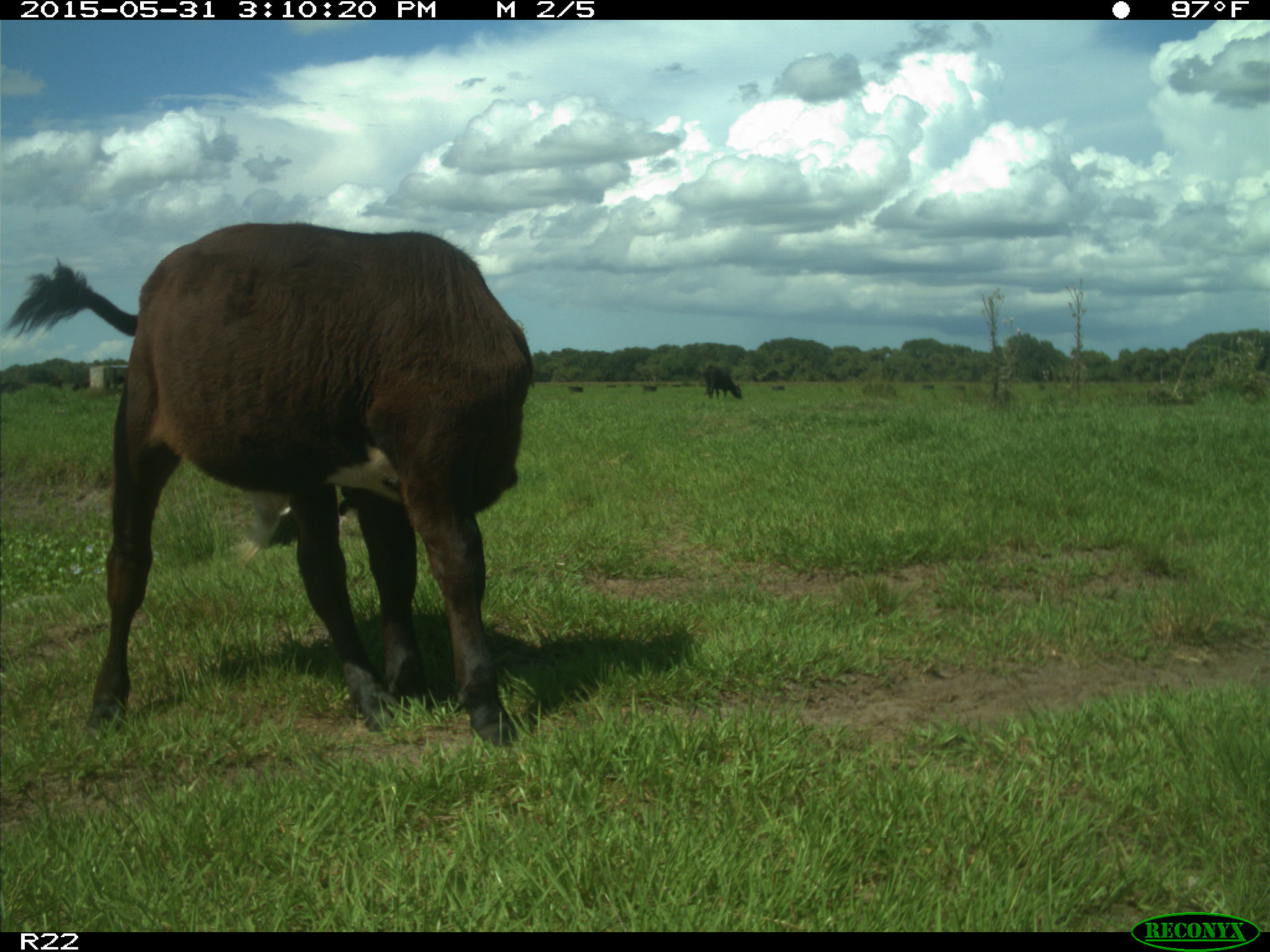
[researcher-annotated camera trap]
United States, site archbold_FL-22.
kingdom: Animalia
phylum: Chordata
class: Mammalia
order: Artiodactyla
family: Bovidae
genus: Bos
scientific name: Bos taurus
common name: domestic cow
Bos taurus (domestic cow).